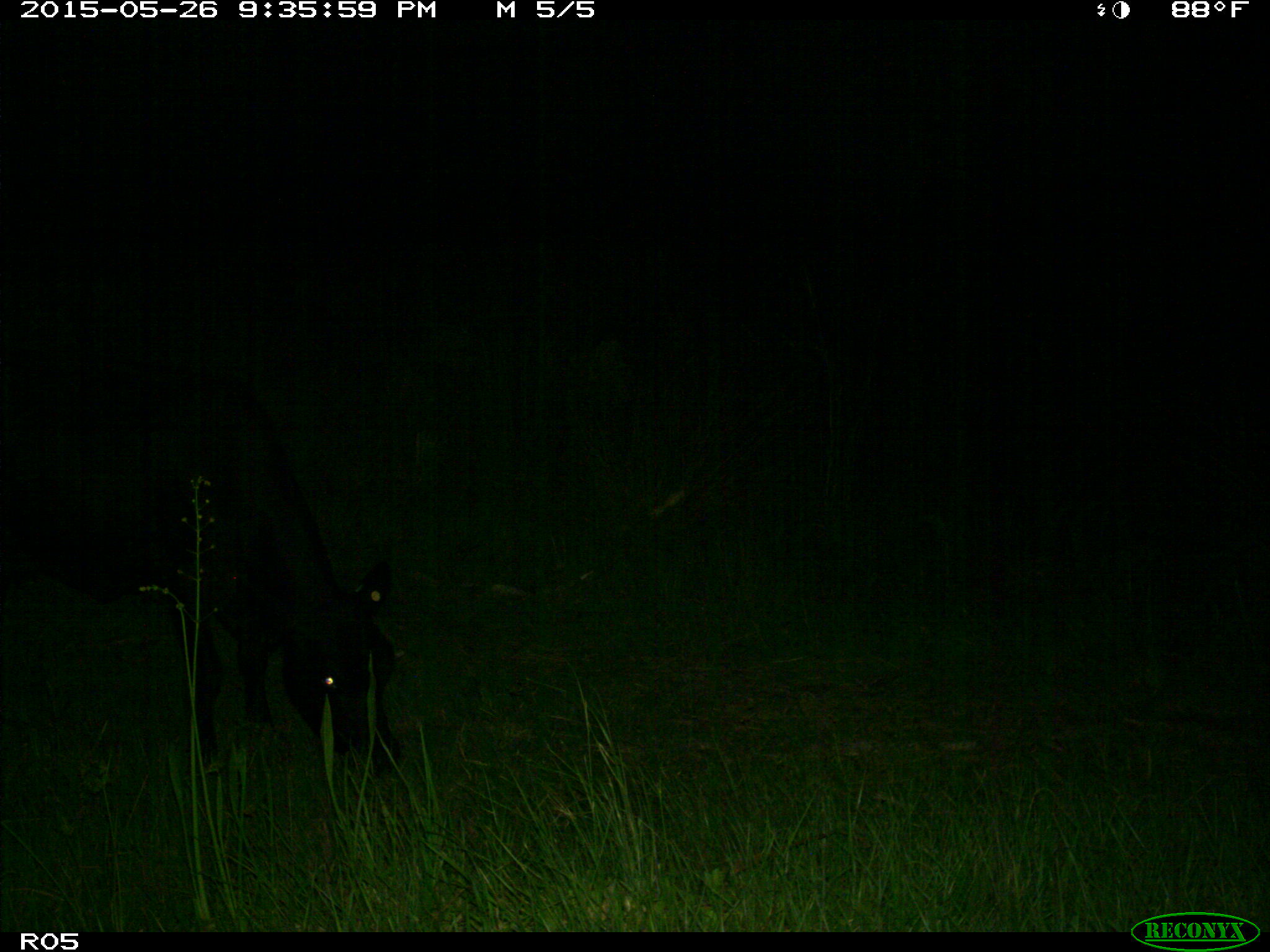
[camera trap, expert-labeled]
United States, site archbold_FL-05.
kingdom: Animalia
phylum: Chordata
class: Mammalia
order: Artiodactyla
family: Bovidae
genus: Bos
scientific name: Bos taurus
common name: domestic cow